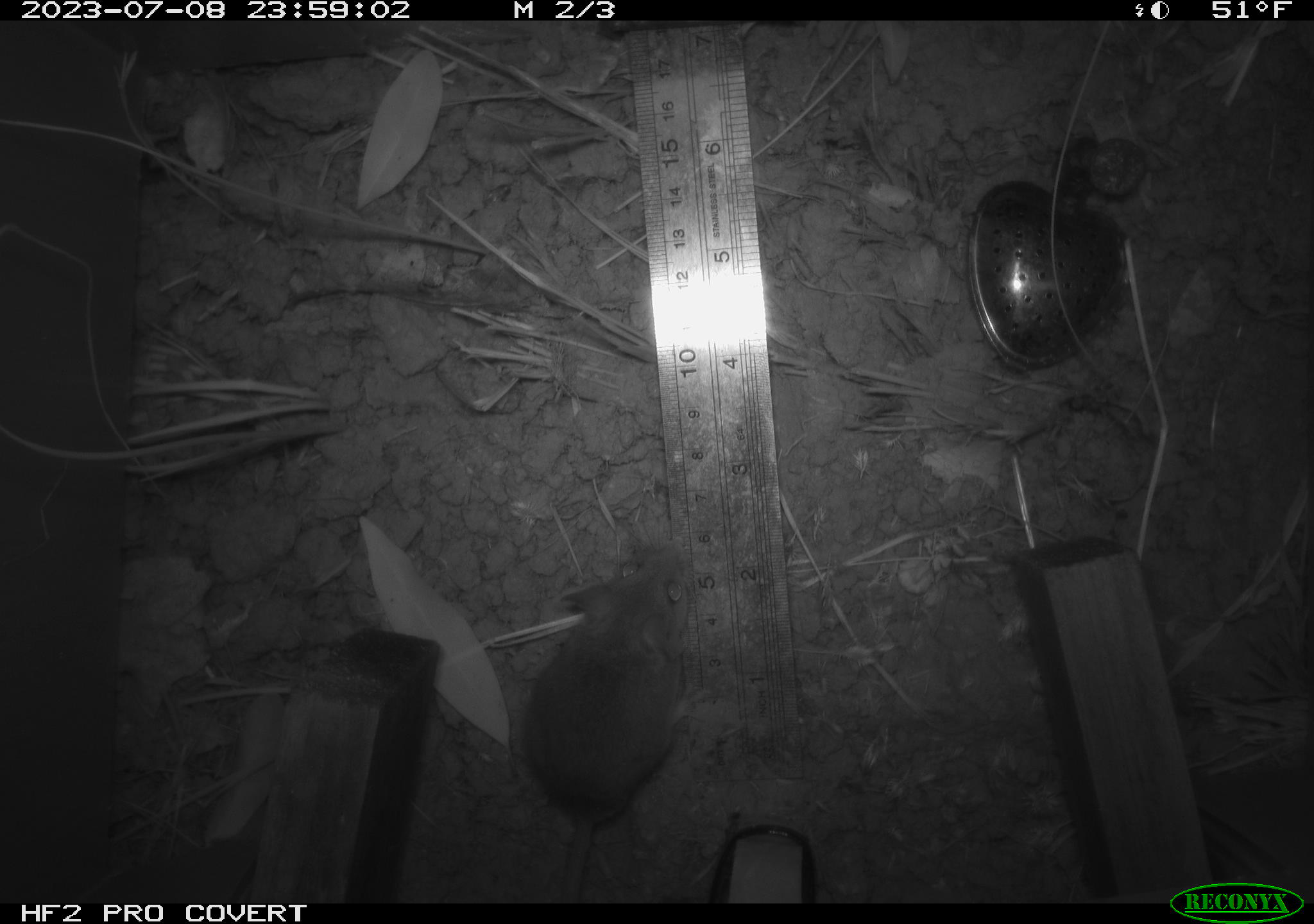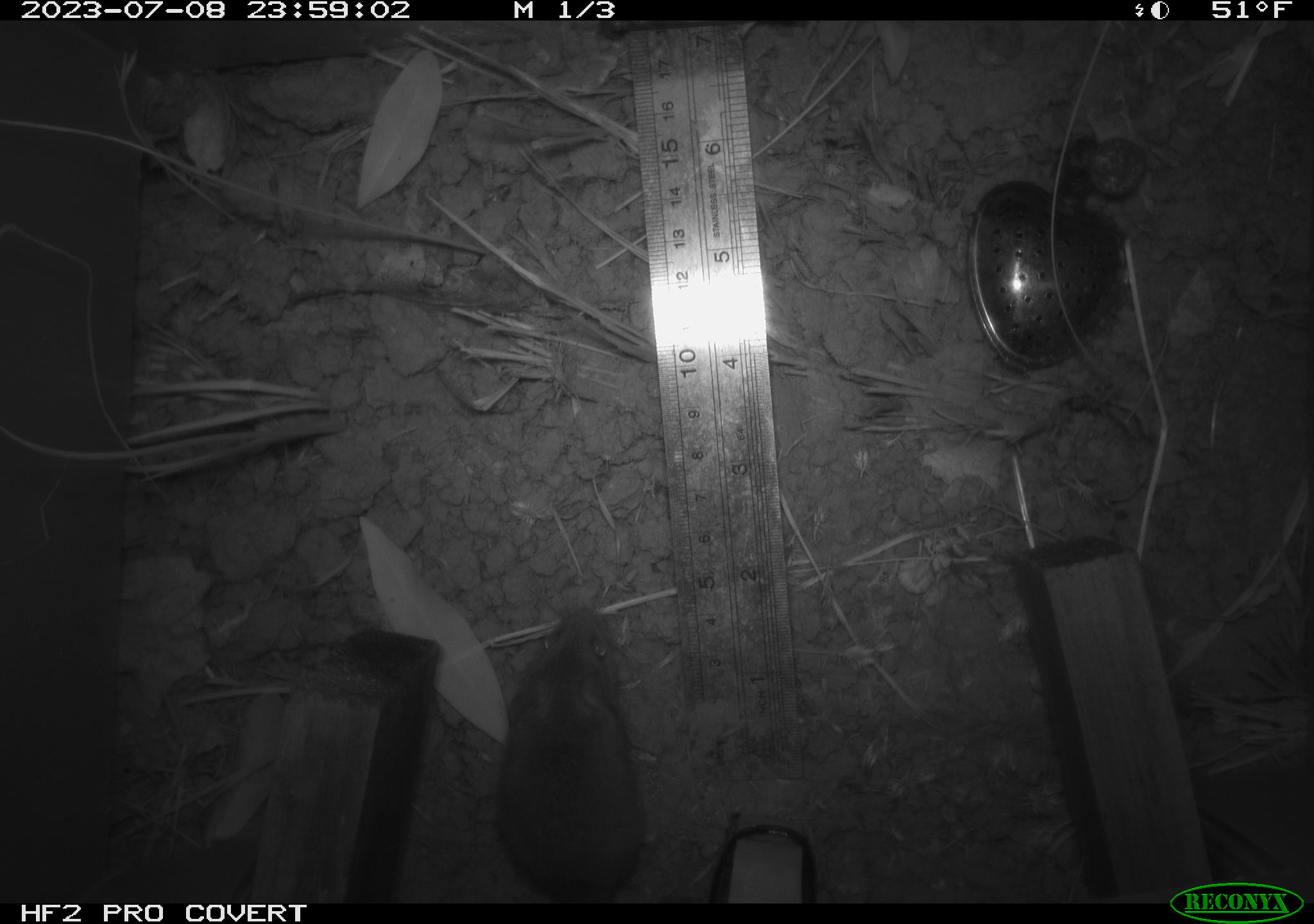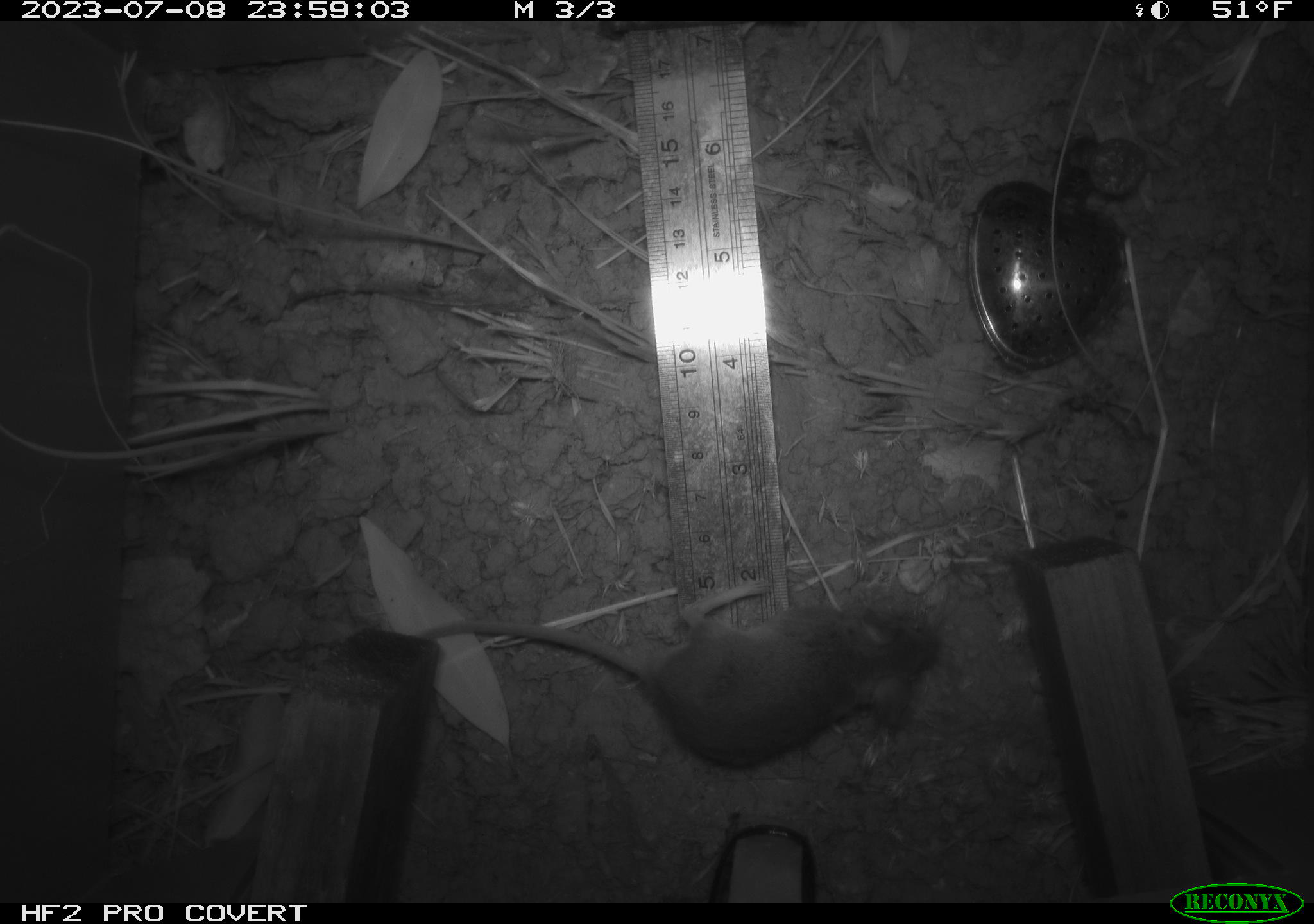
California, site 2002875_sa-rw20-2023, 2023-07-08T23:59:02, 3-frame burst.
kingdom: Animalia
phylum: Chordata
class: Mammalia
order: Rodentia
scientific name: Rodentia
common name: mouse species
Mouse species (Rodentia).